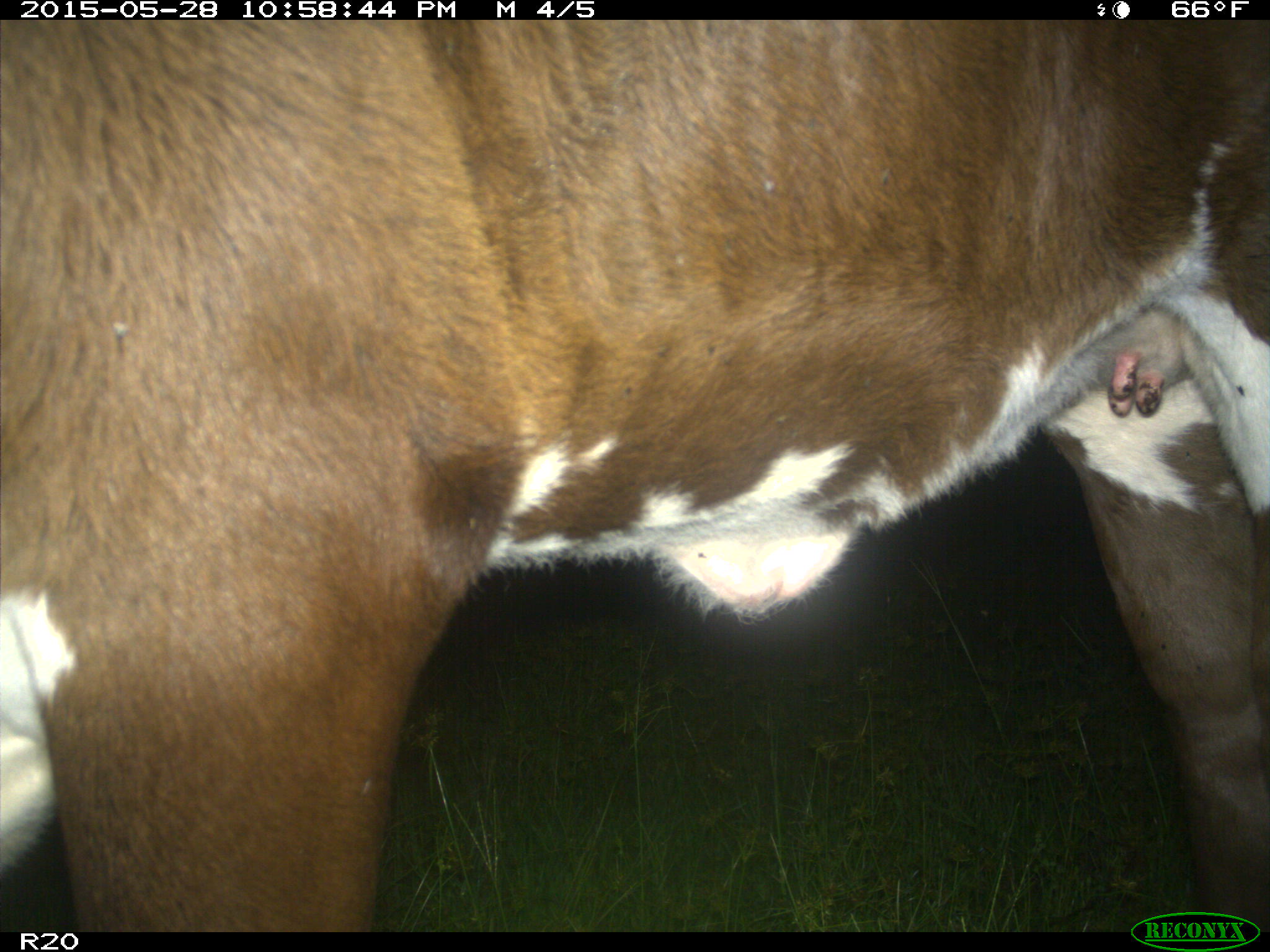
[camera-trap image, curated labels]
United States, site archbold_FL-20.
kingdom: Animalia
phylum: Chordata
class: Mammalia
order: Artiodactyla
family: Bovidae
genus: Bos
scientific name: Bos taurus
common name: domestic cow